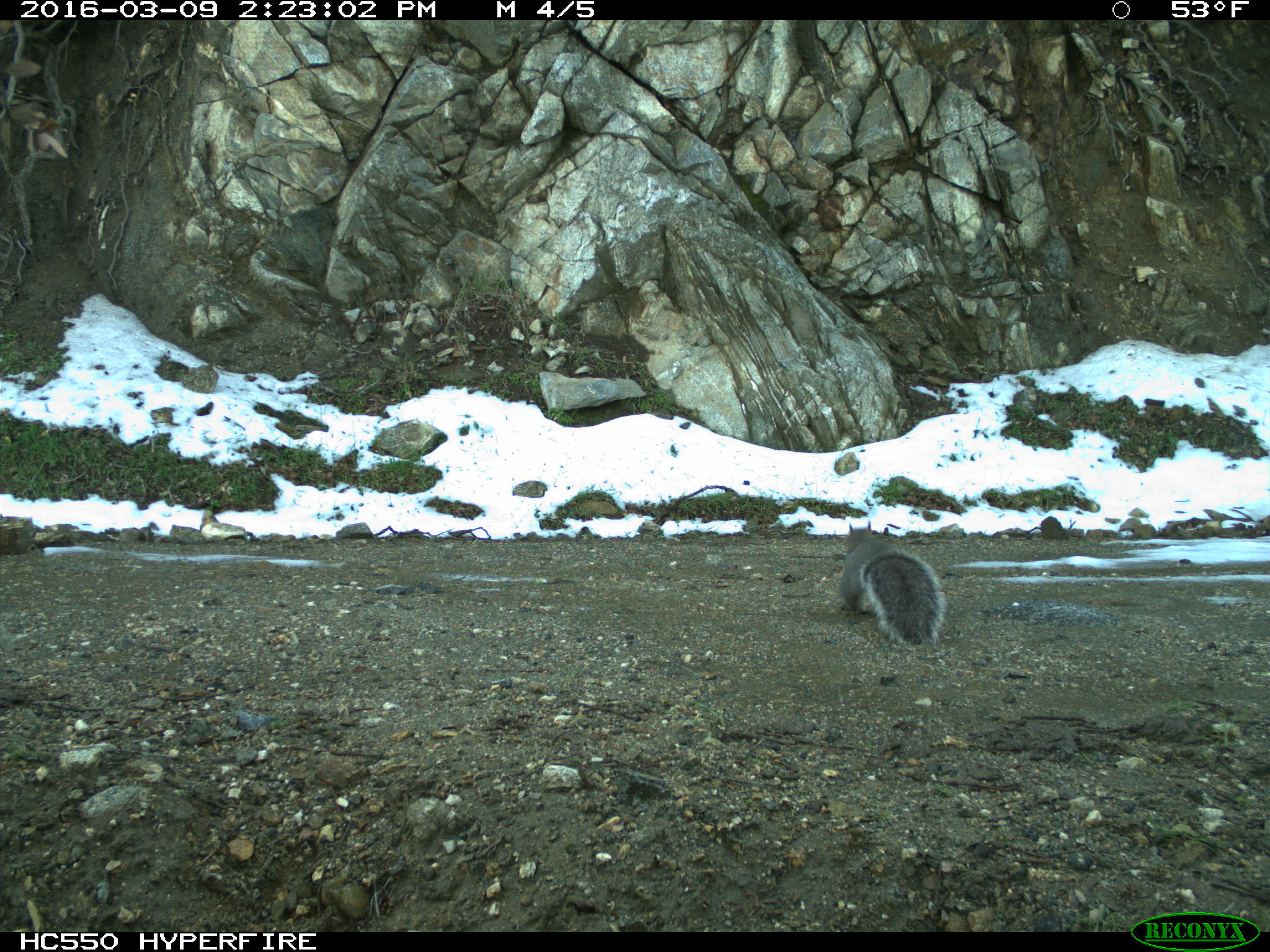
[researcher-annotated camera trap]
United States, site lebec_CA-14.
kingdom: Animalia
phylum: Chordata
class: Mammalia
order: Rodentia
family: Sciuridae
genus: Sciurus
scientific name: Sciurus carolinensis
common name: eastern gray squirrel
Sciurus carolinensis (eastern gray squirrel).